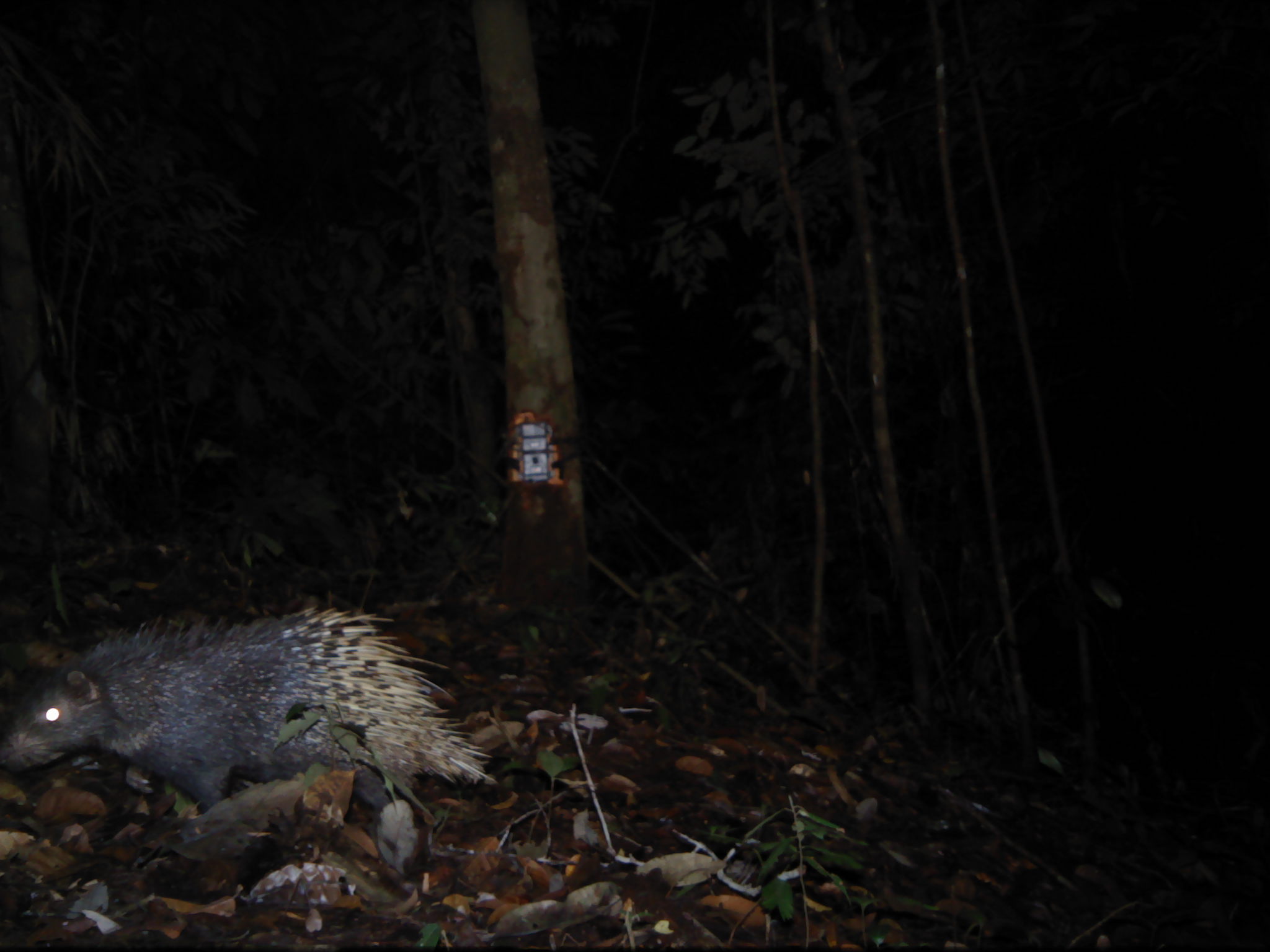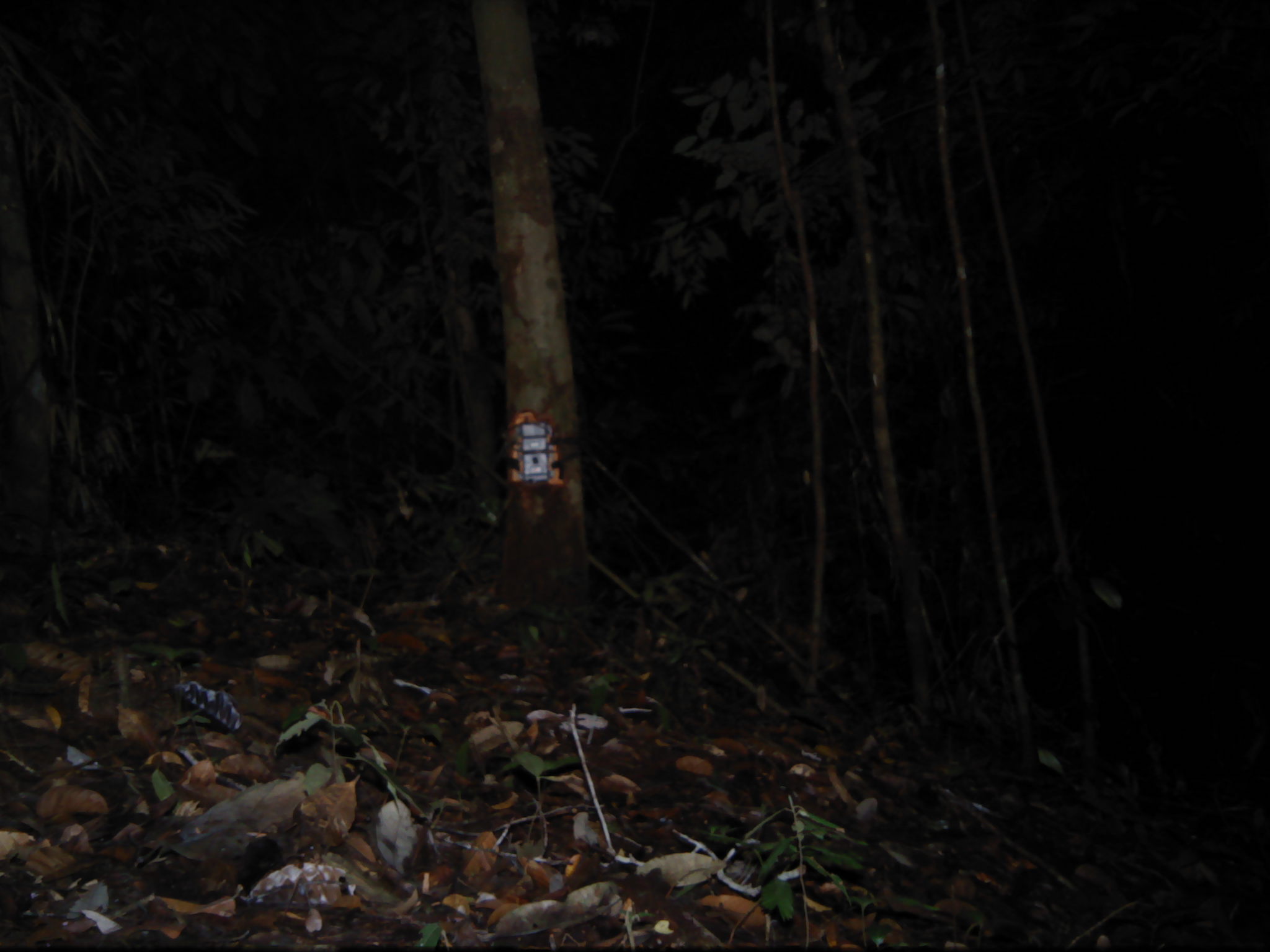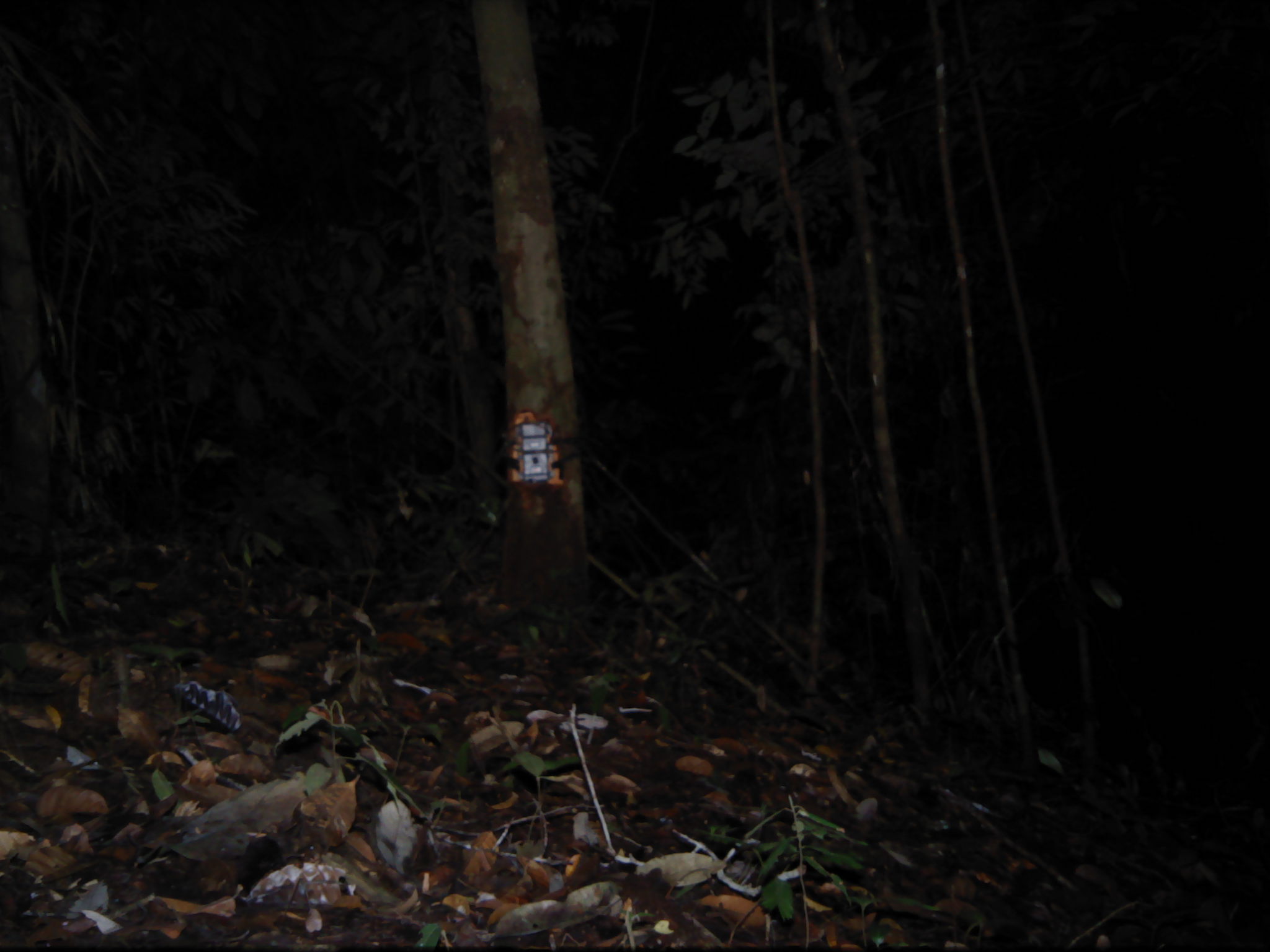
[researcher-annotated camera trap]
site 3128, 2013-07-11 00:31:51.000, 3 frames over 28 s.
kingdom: Animalia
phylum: Chordata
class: Mammalia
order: Rodentia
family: Hystricidae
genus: Hystrix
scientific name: Hystrix brachyura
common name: east asian porcupine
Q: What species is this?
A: Hystrix brachyura (east asian porcupine).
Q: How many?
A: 1.